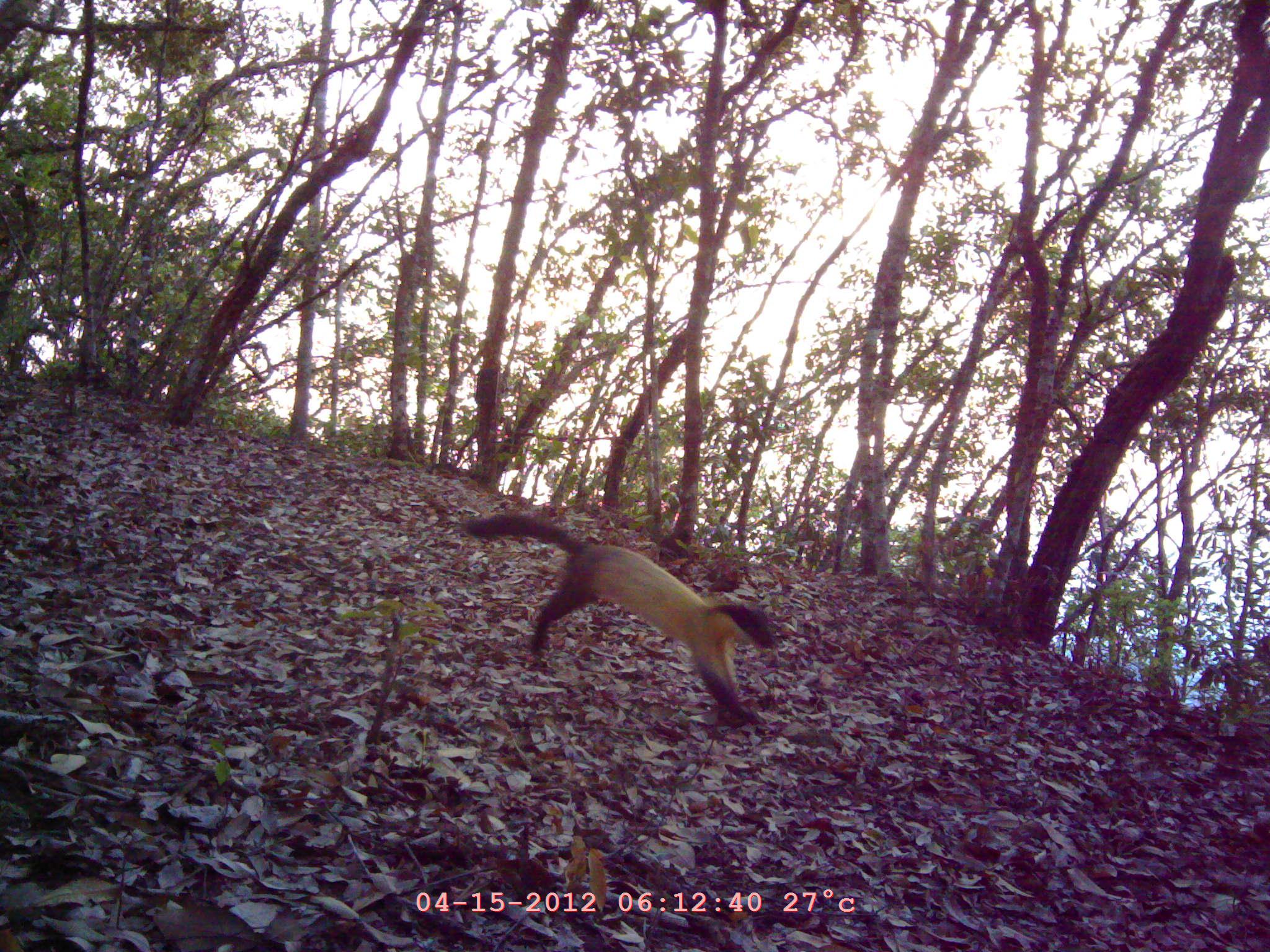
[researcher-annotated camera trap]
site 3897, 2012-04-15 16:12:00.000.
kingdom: Animalia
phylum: Chordata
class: Mammalia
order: Carnivora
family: Mustelidae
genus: Martes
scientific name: Martes flavigula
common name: yellow-throated marten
Martes flavigula (yellow-throated marten), count 1.